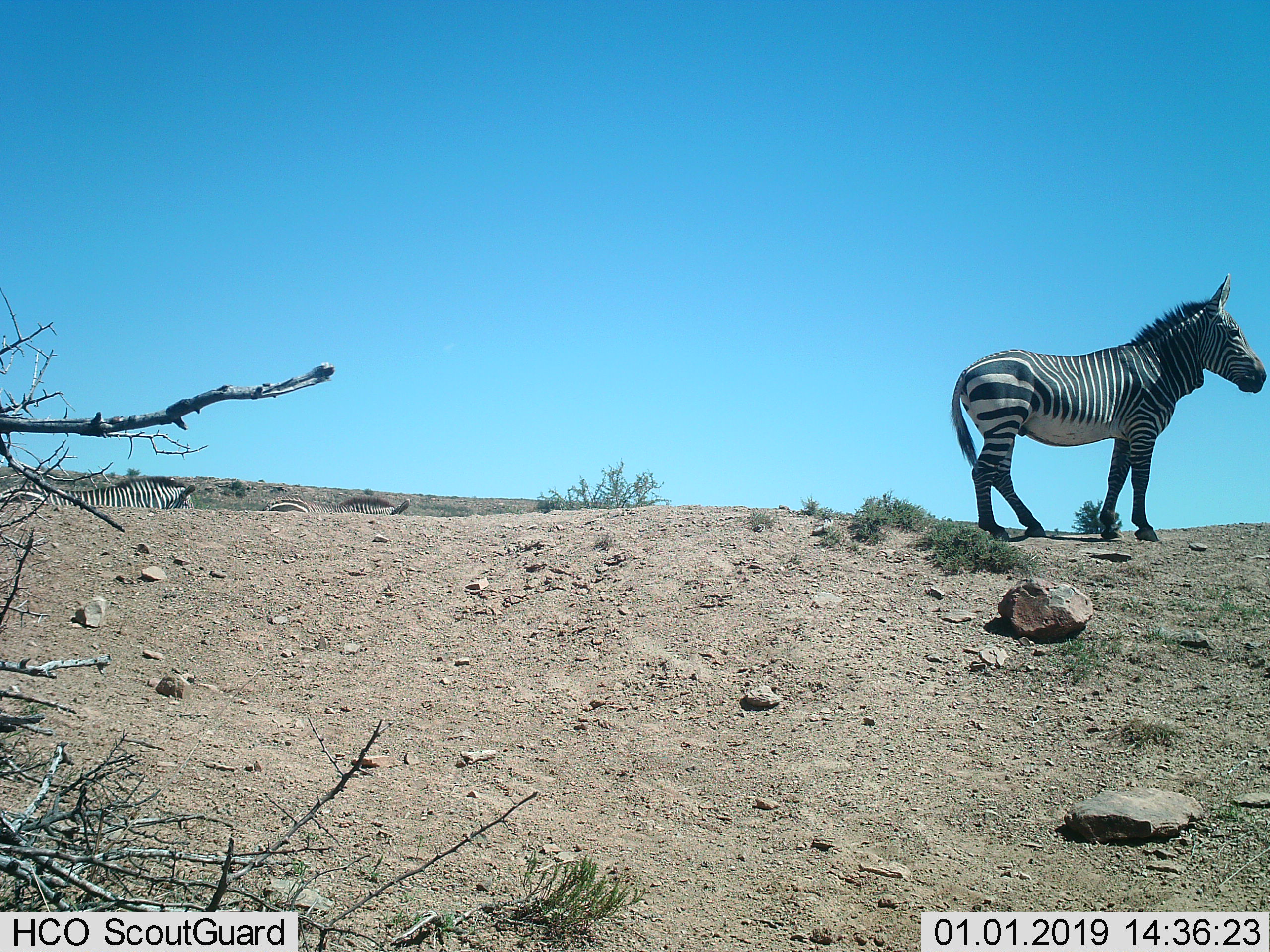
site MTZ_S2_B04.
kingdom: Animalia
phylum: Chordata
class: Mammalia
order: Perissodactyla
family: Equidae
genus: Equus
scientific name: Equus zebra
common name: mountain zebra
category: zebramountain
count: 1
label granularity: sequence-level